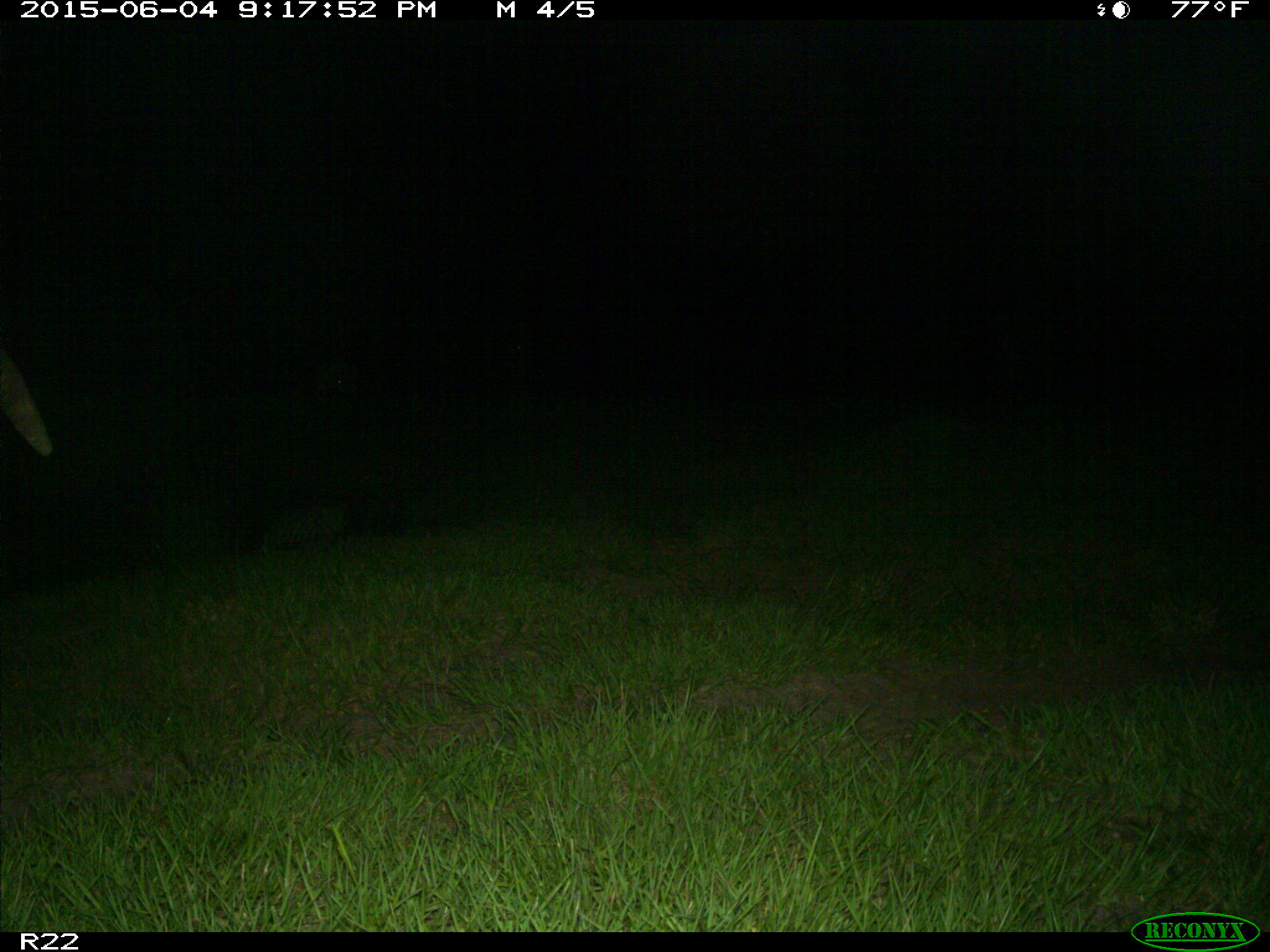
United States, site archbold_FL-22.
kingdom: Animalia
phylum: Chordata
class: Mammalia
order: Artiodactyla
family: Bovidae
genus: Bos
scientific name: Bos taurus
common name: domestic cow